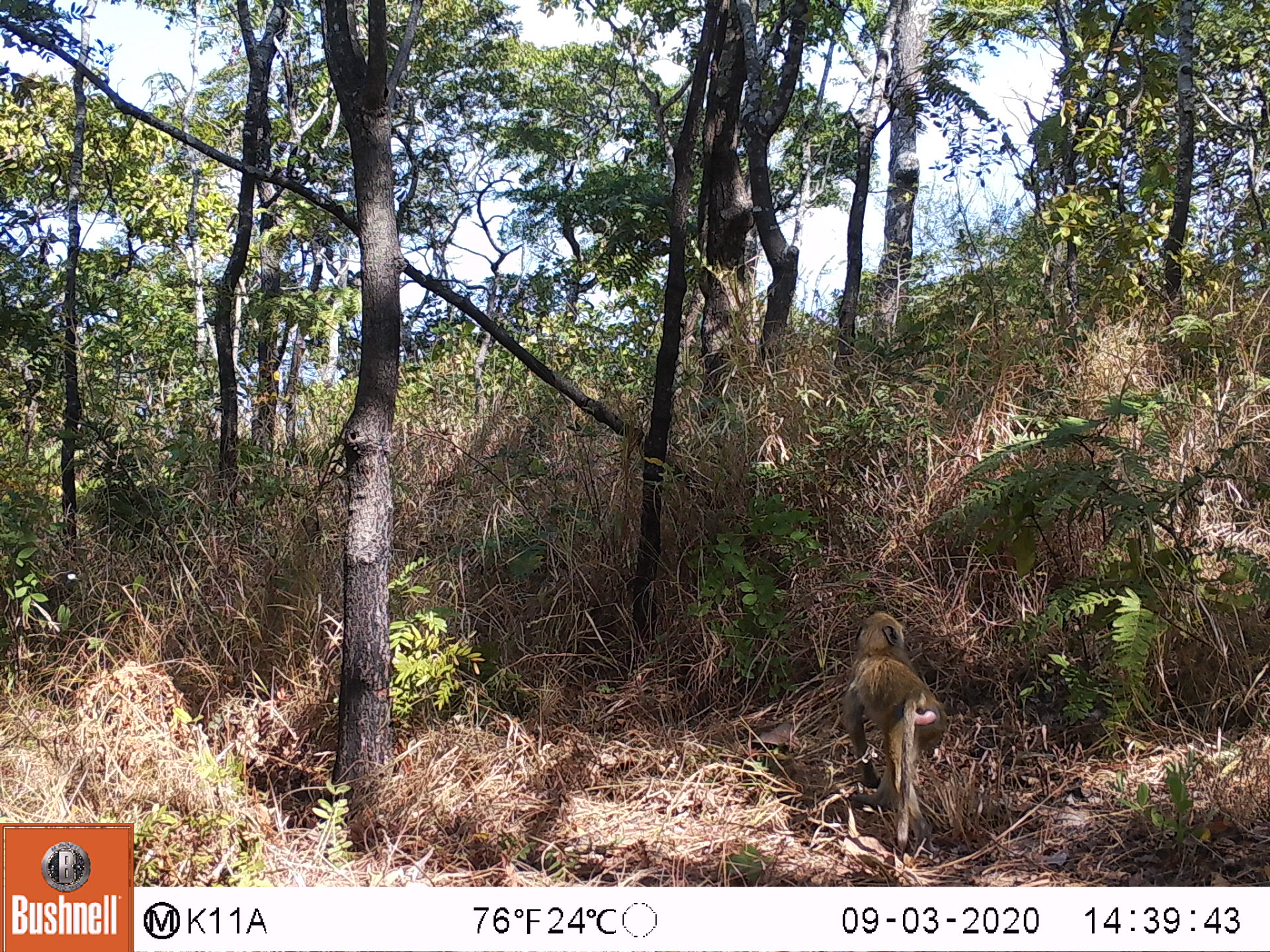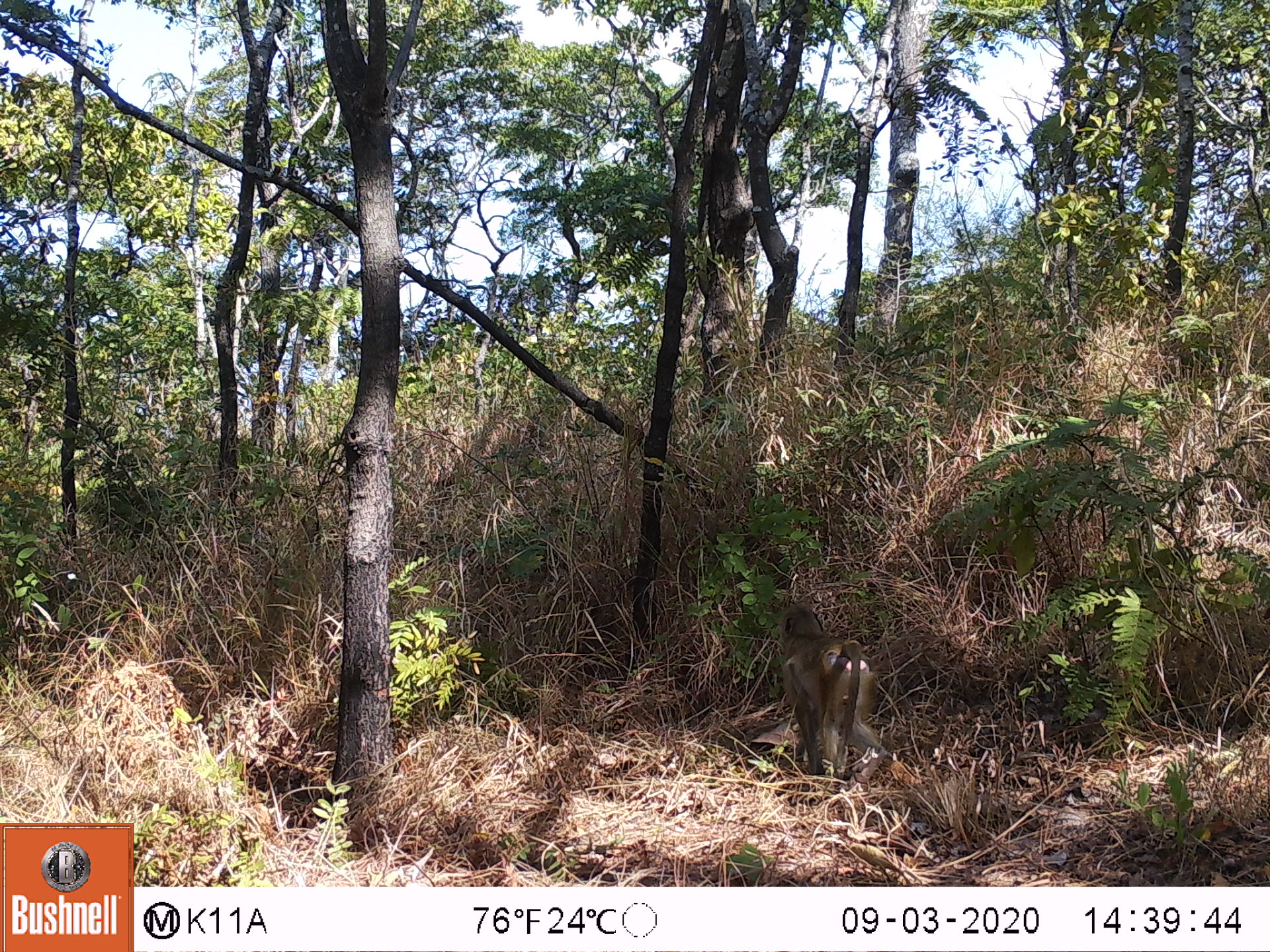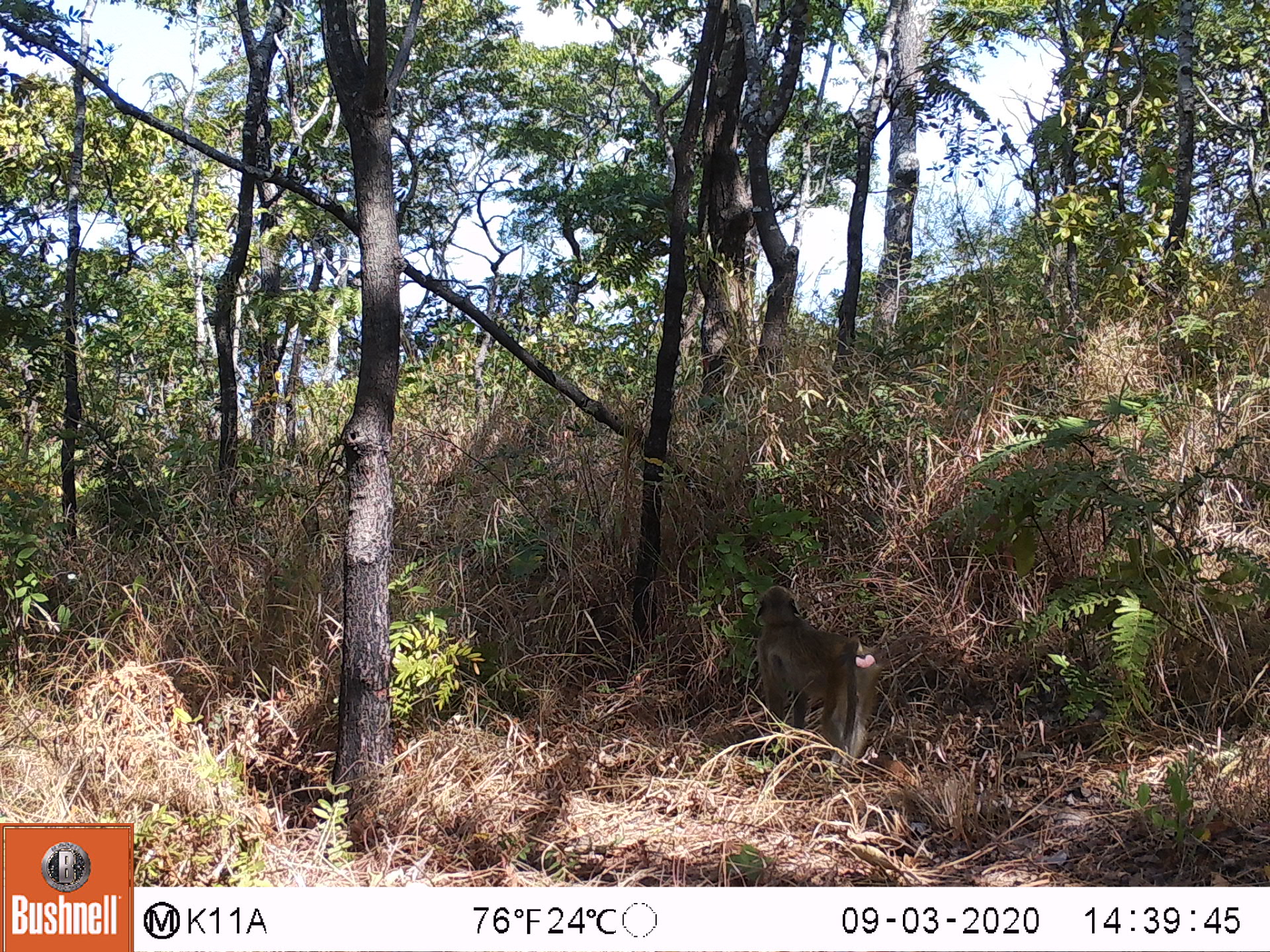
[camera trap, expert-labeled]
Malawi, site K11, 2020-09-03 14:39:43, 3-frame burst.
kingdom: Animalia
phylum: Chordata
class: Mammalia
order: Primates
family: Cercopithecidae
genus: Papio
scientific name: Papio cynocephalus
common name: yellow baboon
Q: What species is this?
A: Yellow baboon (Papio cynocephalus).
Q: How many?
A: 1.